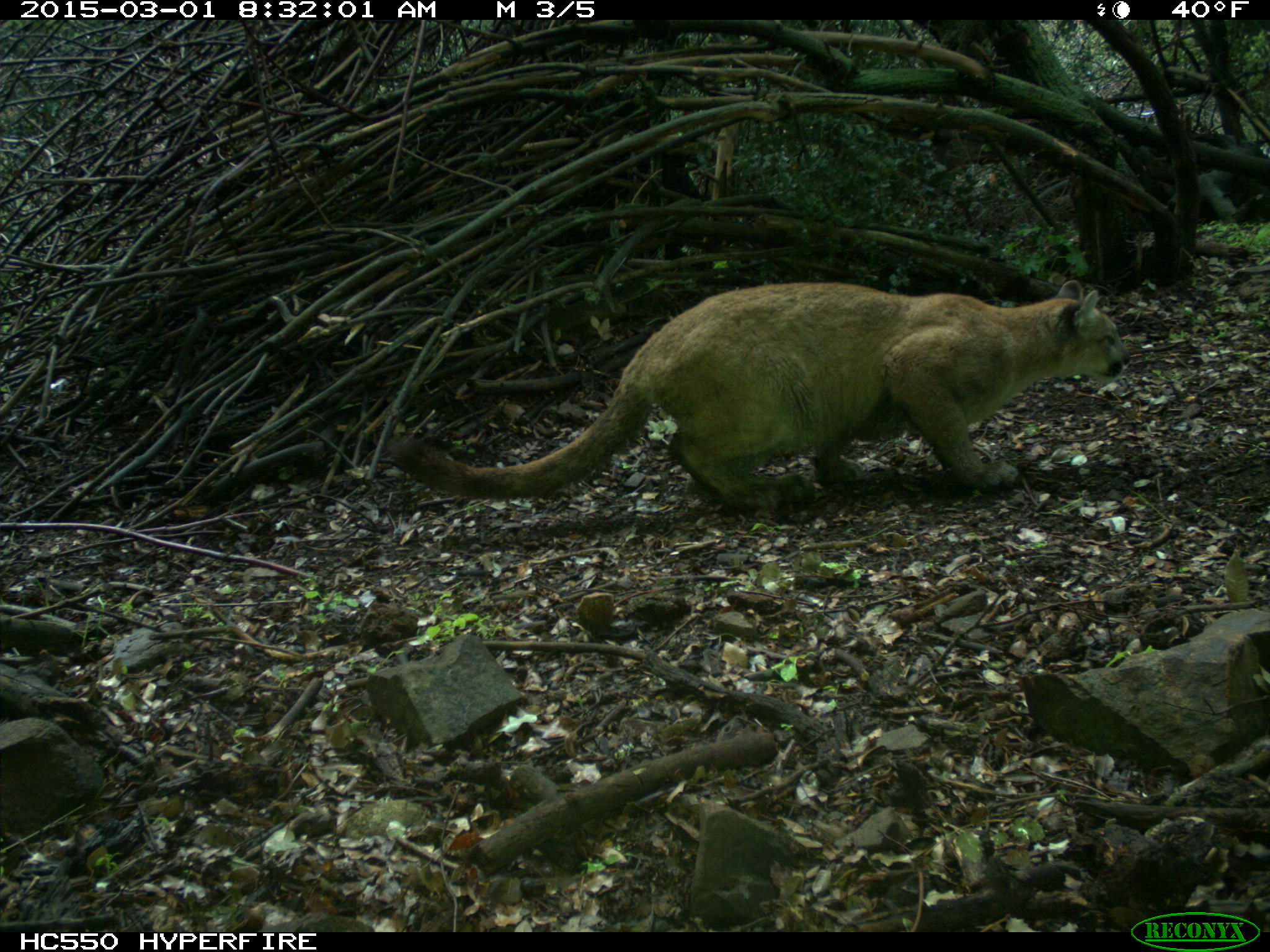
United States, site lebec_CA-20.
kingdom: Animalia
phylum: Chordata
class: Mammalia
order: Carnivora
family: Felidae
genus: Puma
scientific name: Puma concolor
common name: mountain lion